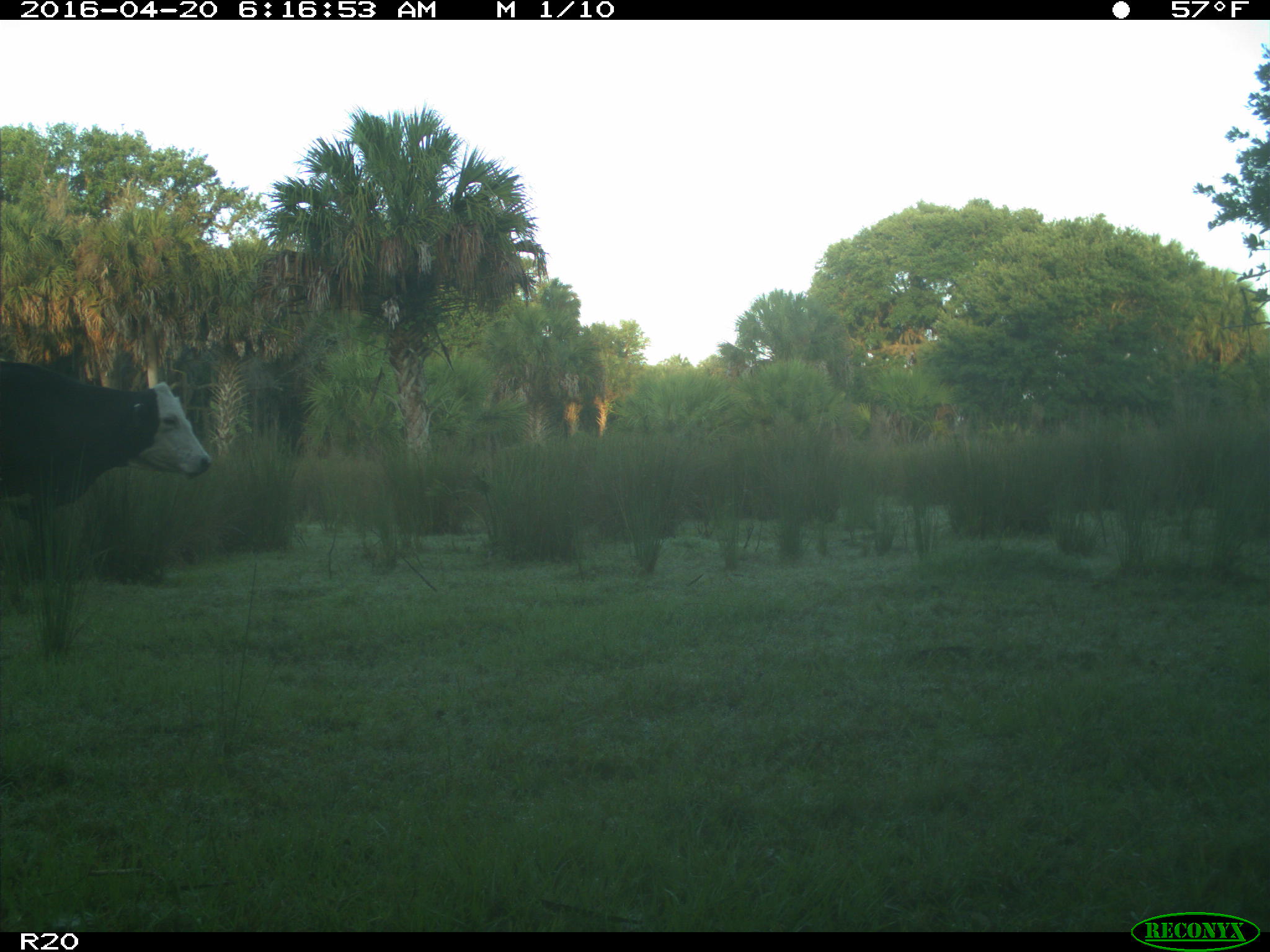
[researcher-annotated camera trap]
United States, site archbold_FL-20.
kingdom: Animalia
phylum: Chordata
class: Mammalia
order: Artiodactyla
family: Bovidae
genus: Bos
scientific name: Bos taurus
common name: domestic cow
Bos taurus (domestic cow).